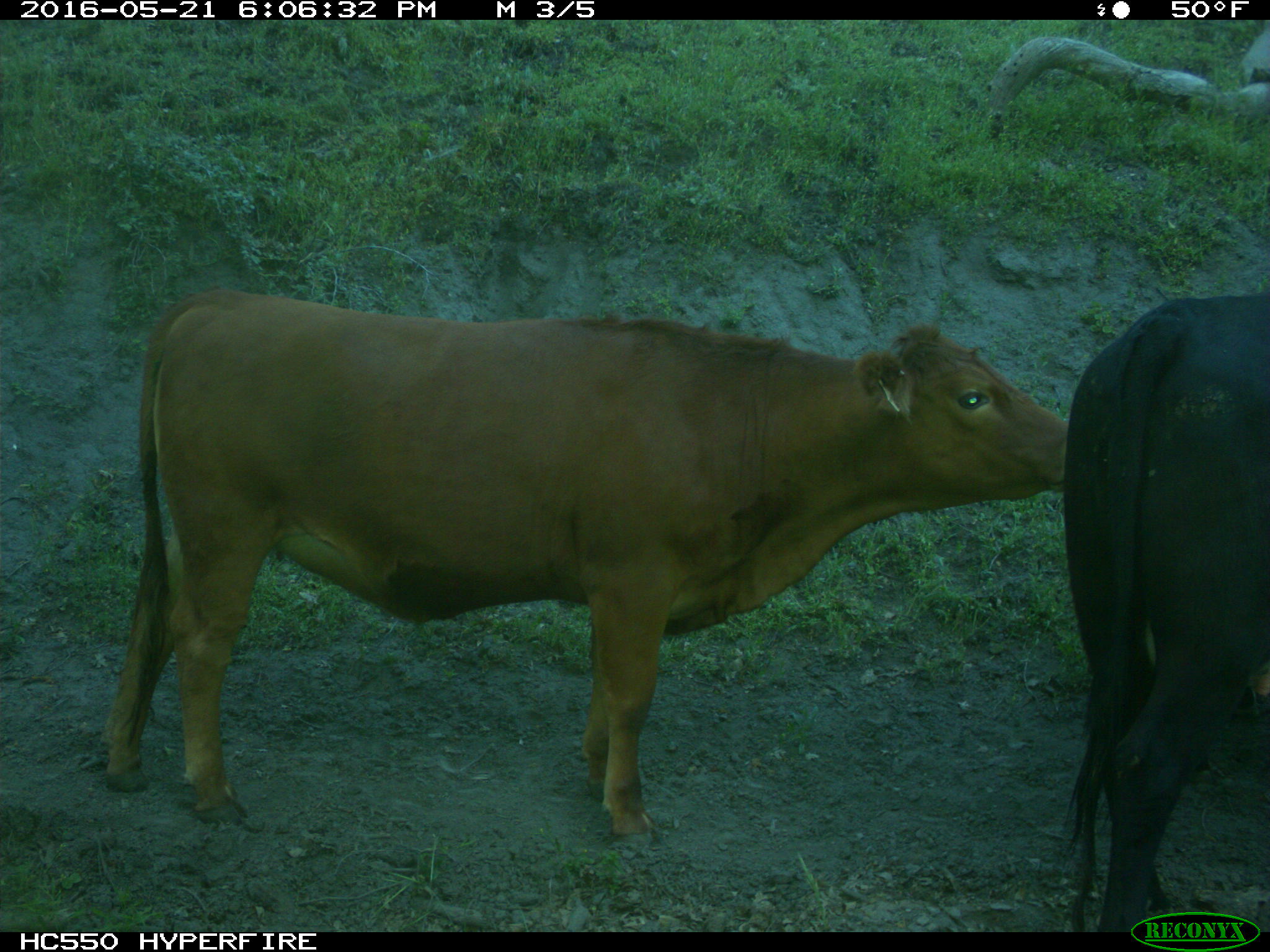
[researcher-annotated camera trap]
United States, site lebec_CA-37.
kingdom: Animalia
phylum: Chordata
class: Mammalia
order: Artiodactyla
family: Bovidae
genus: Bos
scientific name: Bos taurus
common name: domestic cow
Bos taurus (domestic cow).